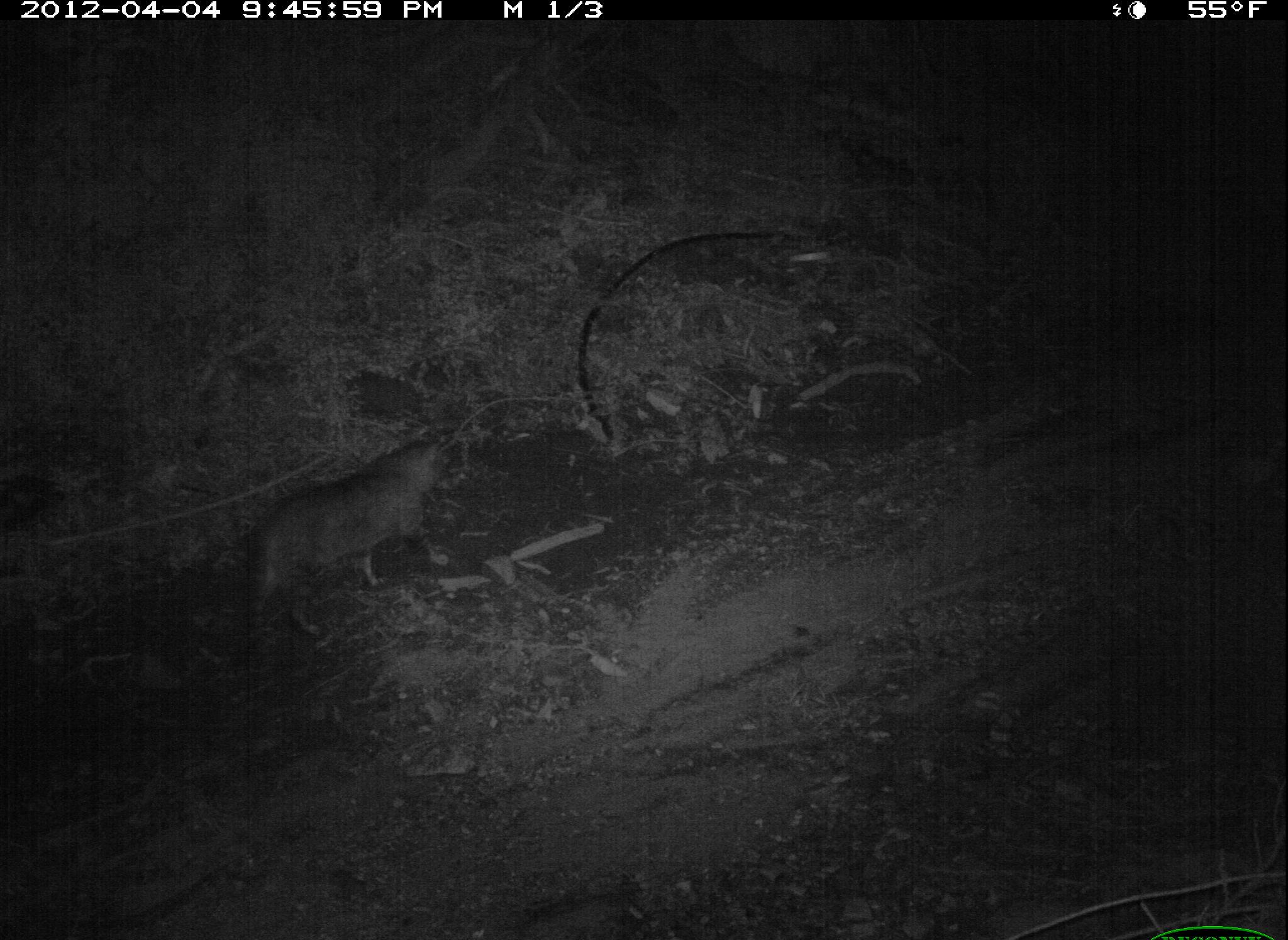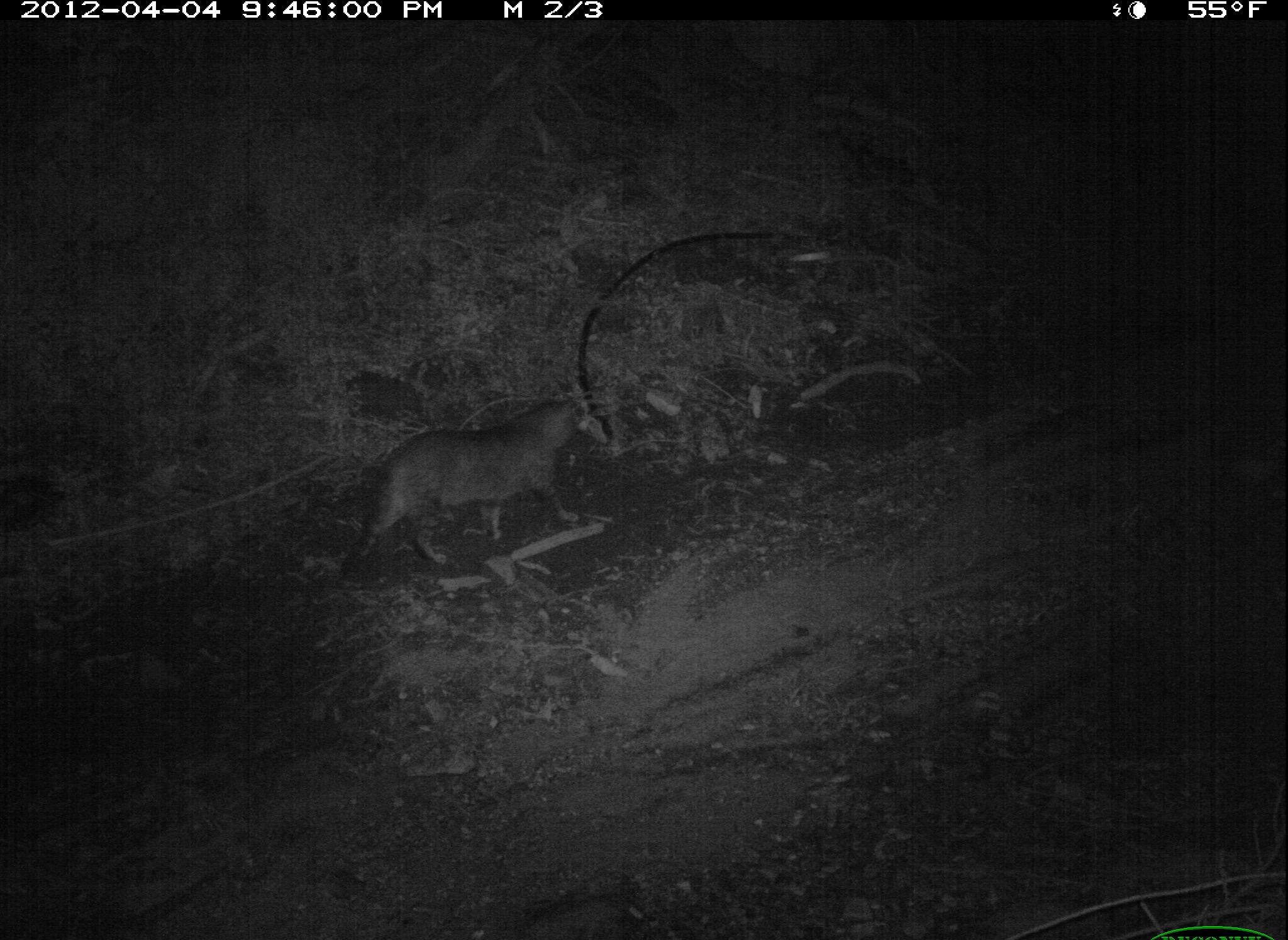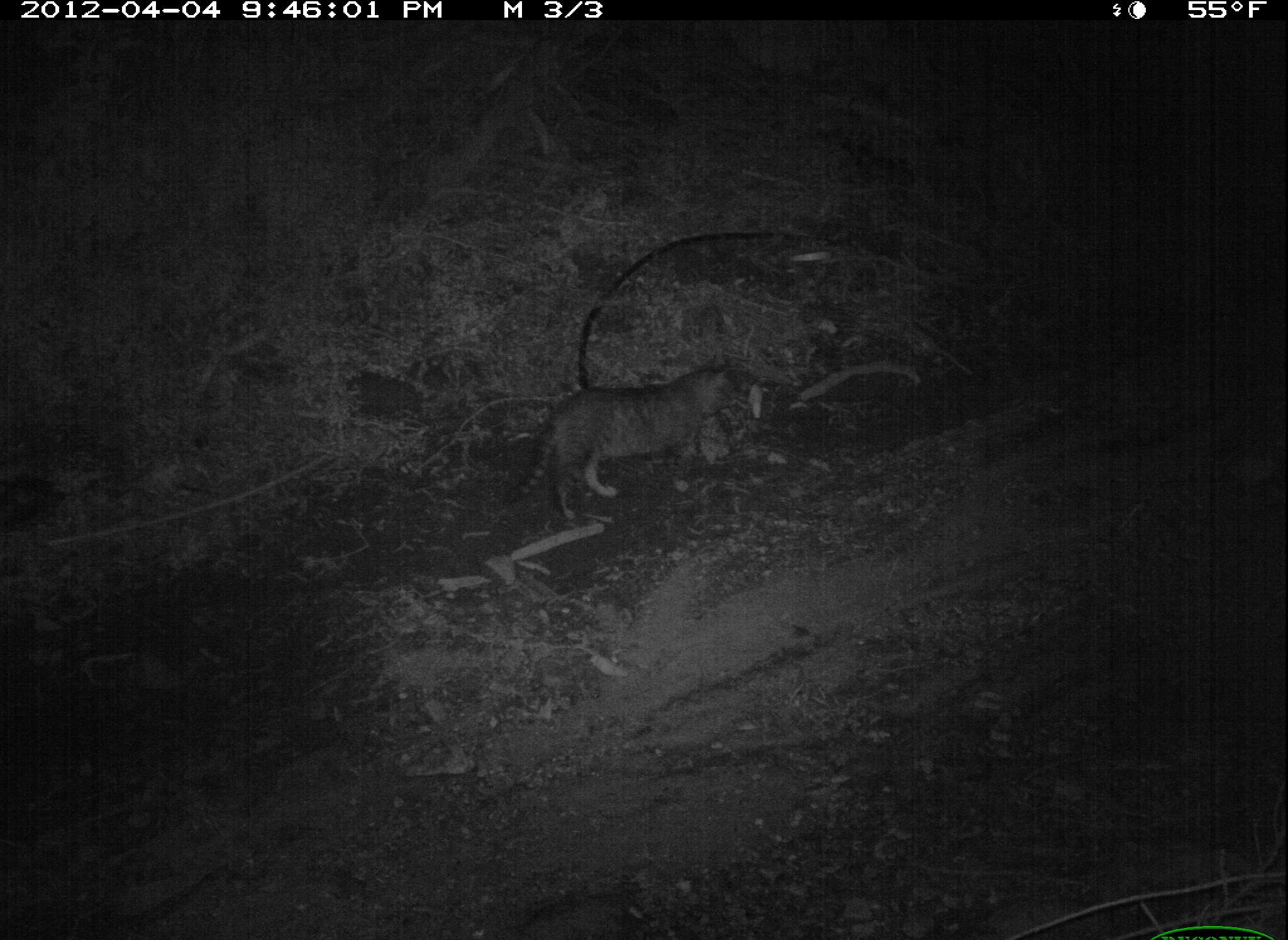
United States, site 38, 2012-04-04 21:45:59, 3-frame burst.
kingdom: Animalia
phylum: Chordata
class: Mammalia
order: Carnivora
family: Felidae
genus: Felis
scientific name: Felis catus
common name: cat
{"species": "cat (Felis catus)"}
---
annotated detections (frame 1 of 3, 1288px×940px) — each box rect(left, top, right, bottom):
cat: rect(219, 409, 467, 660)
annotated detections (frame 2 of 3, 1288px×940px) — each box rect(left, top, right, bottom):
cat: rect(330, 388, 589, 590)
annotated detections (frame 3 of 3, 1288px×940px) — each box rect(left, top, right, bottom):
cat: rect(507, 351, 747, 530)